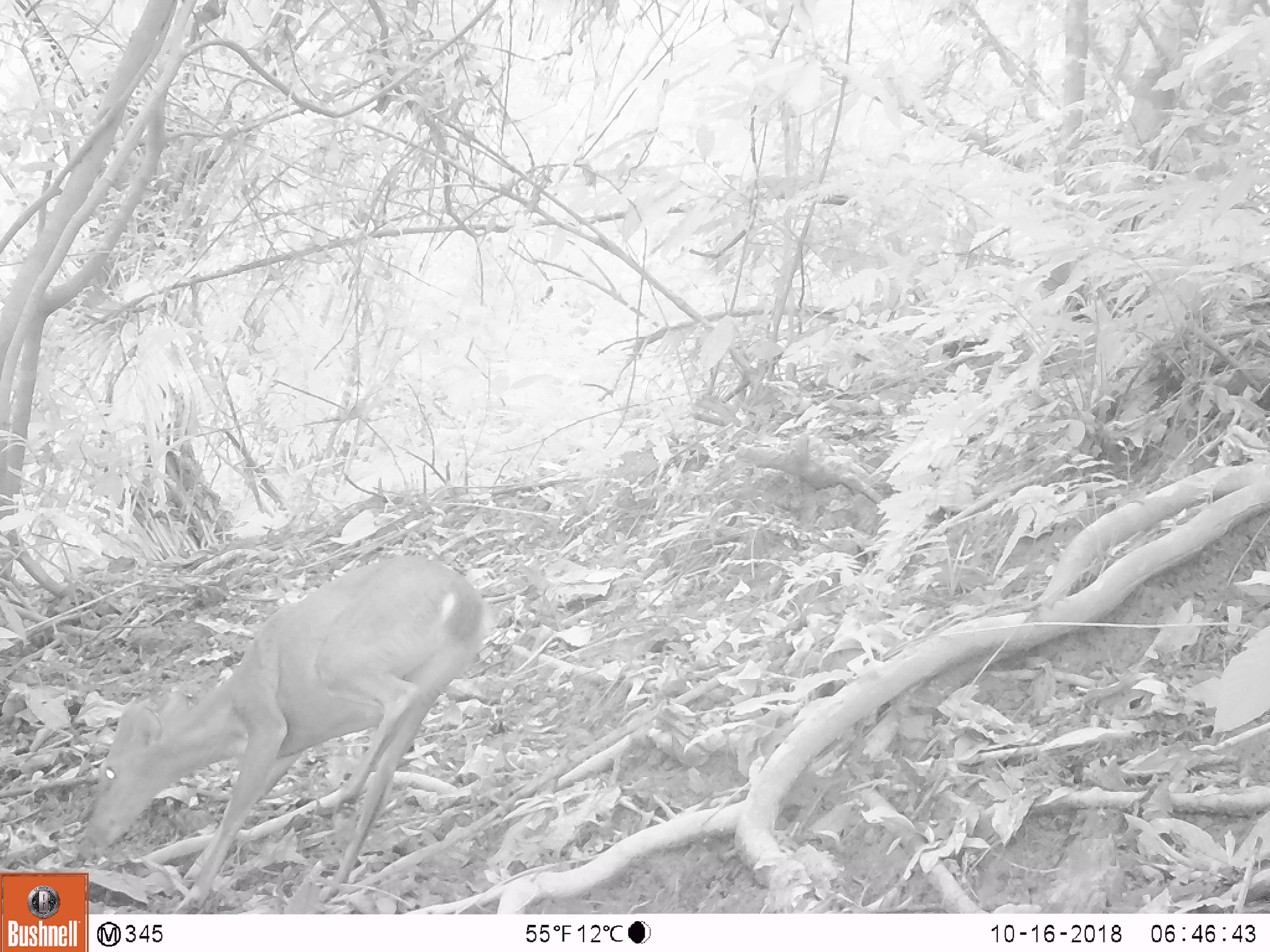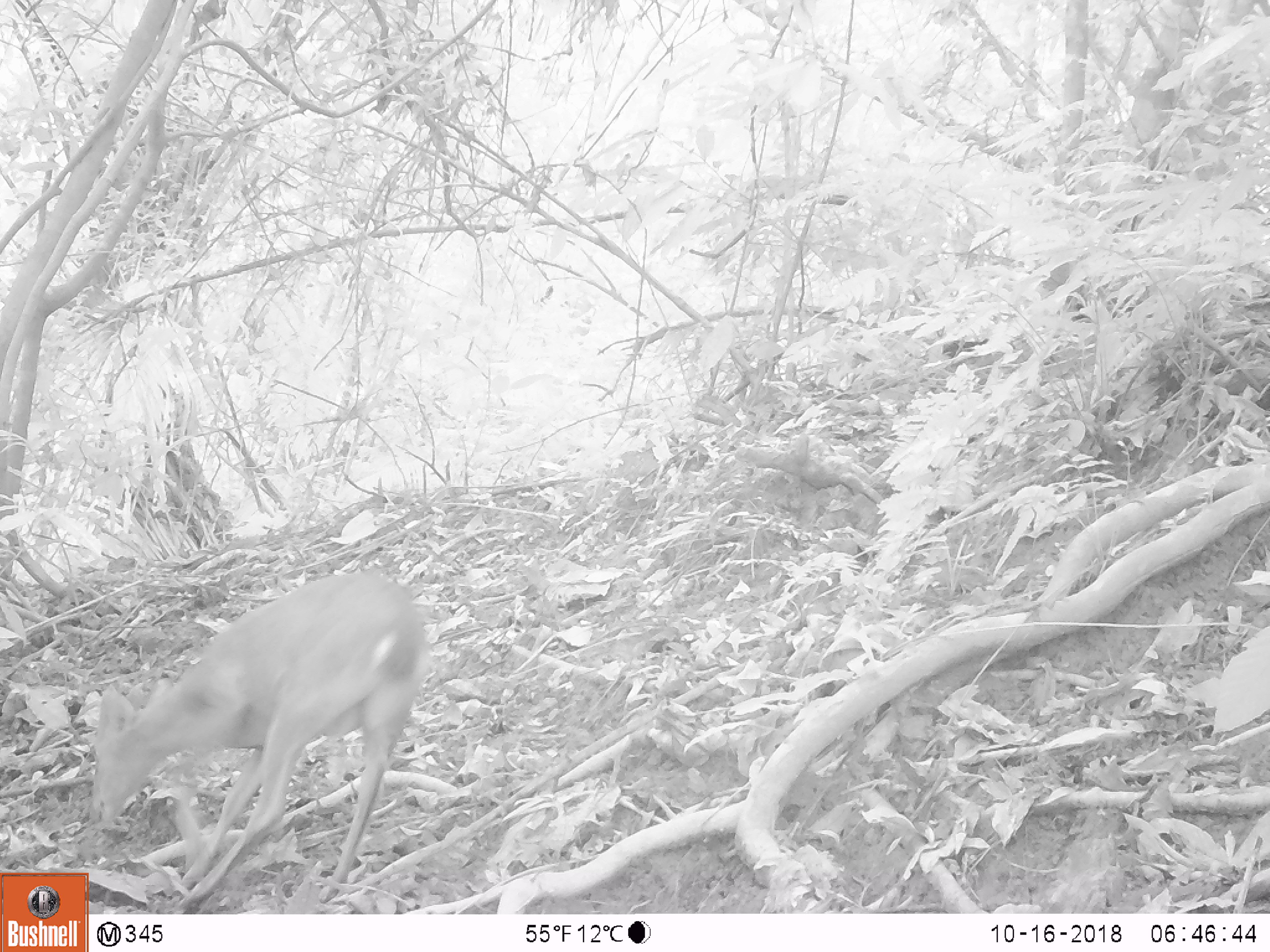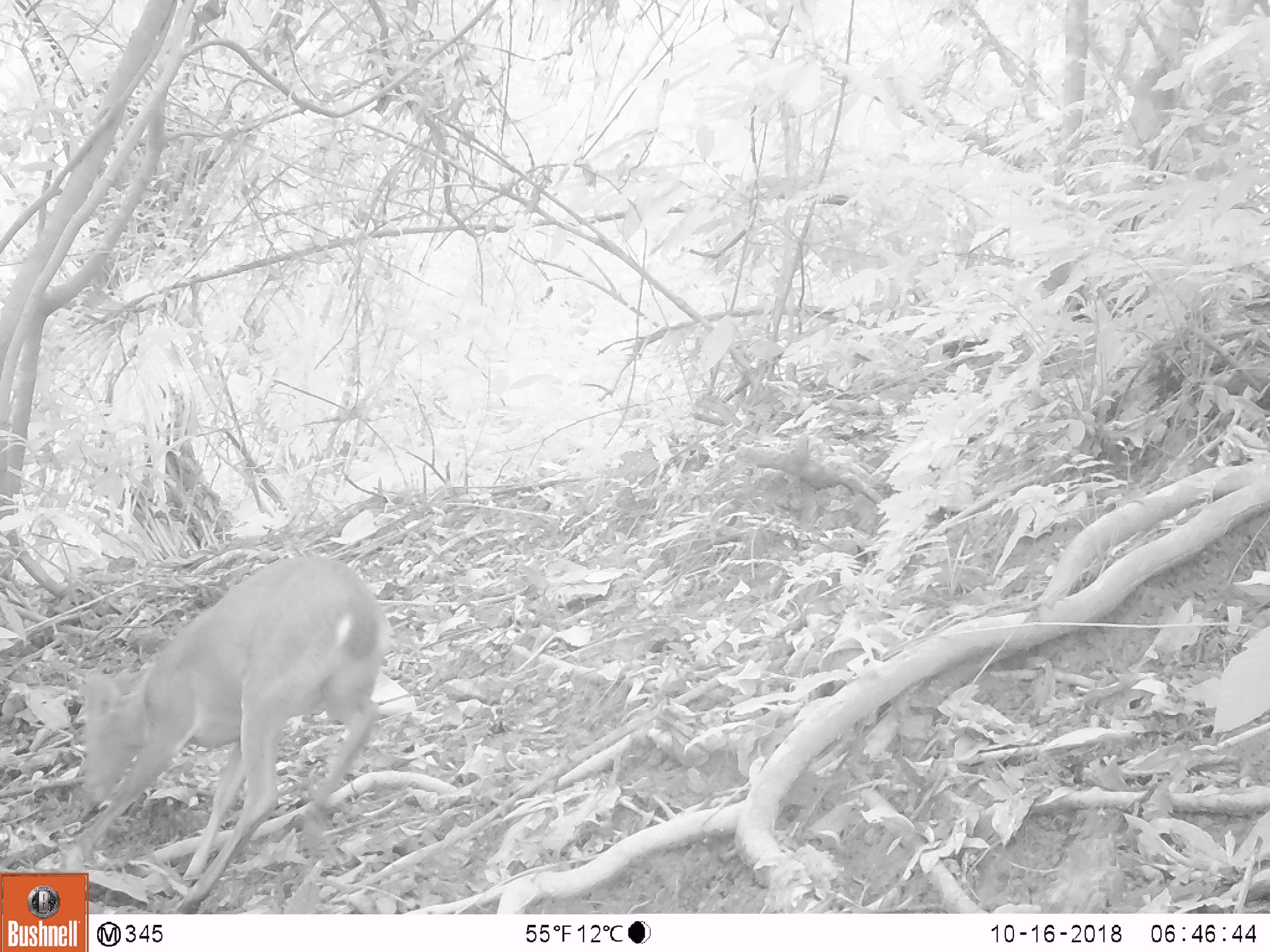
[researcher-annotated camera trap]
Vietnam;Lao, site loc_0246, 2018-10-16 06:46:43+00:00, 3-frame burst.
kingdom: Animalia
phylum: Chordata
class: Mammalia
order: Artiodactyla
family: Cervidae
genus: Muntiacus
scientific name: Muntiacus vuquangensis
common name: large-antlered muntjac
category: large antlered muntjac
Large antlered muntjac (large-antlered muntjac) (Muntiacus vuquangensis). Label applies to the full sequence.